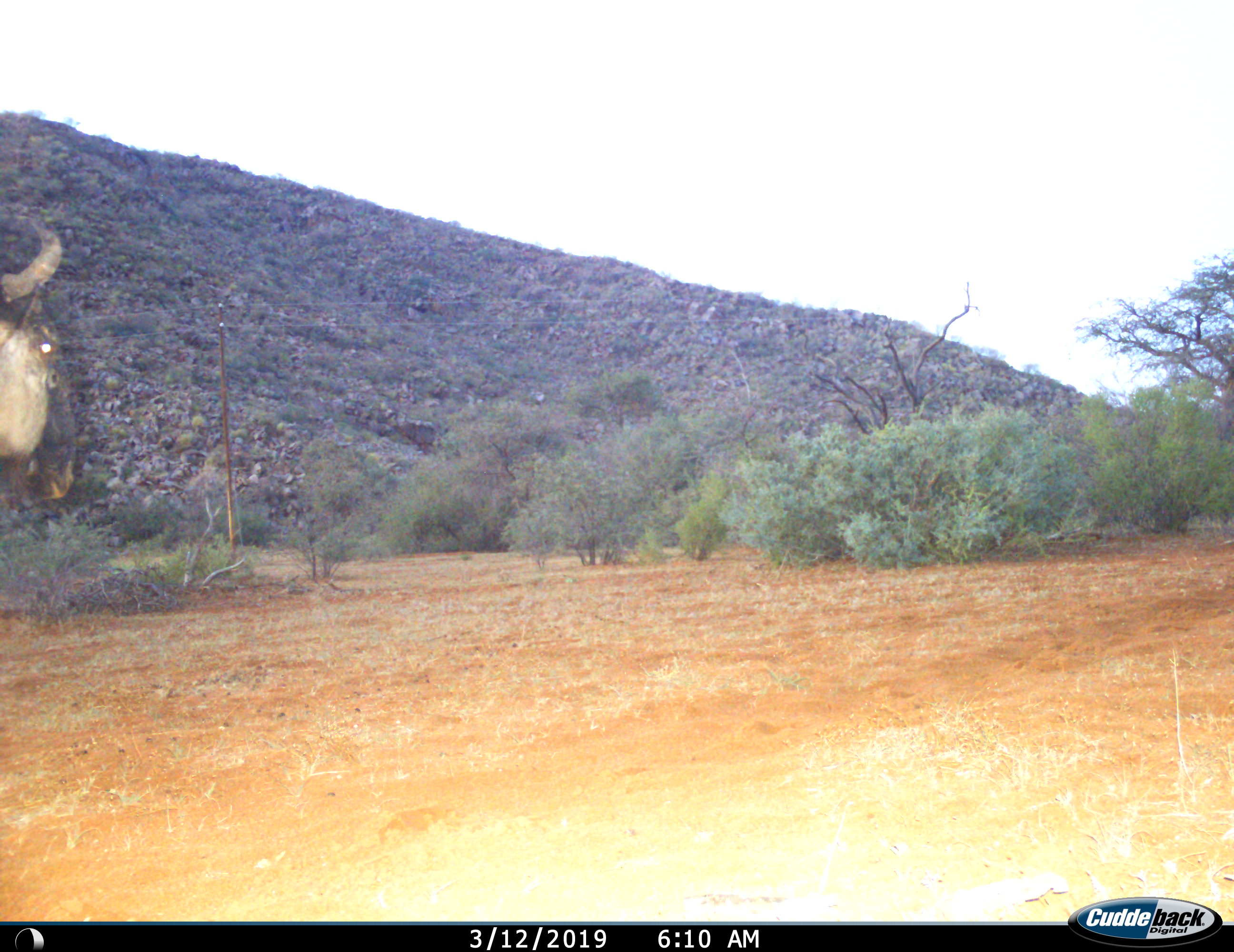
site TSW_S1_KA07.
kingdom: Animalia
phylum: Chordata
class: Mammalia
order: Artiodactyla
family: Bovidae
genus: Connochaetes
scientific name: Connochaetes taurinus taurinus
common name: blue wildebeest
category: wildebeestblue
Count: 1.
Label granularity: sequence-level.